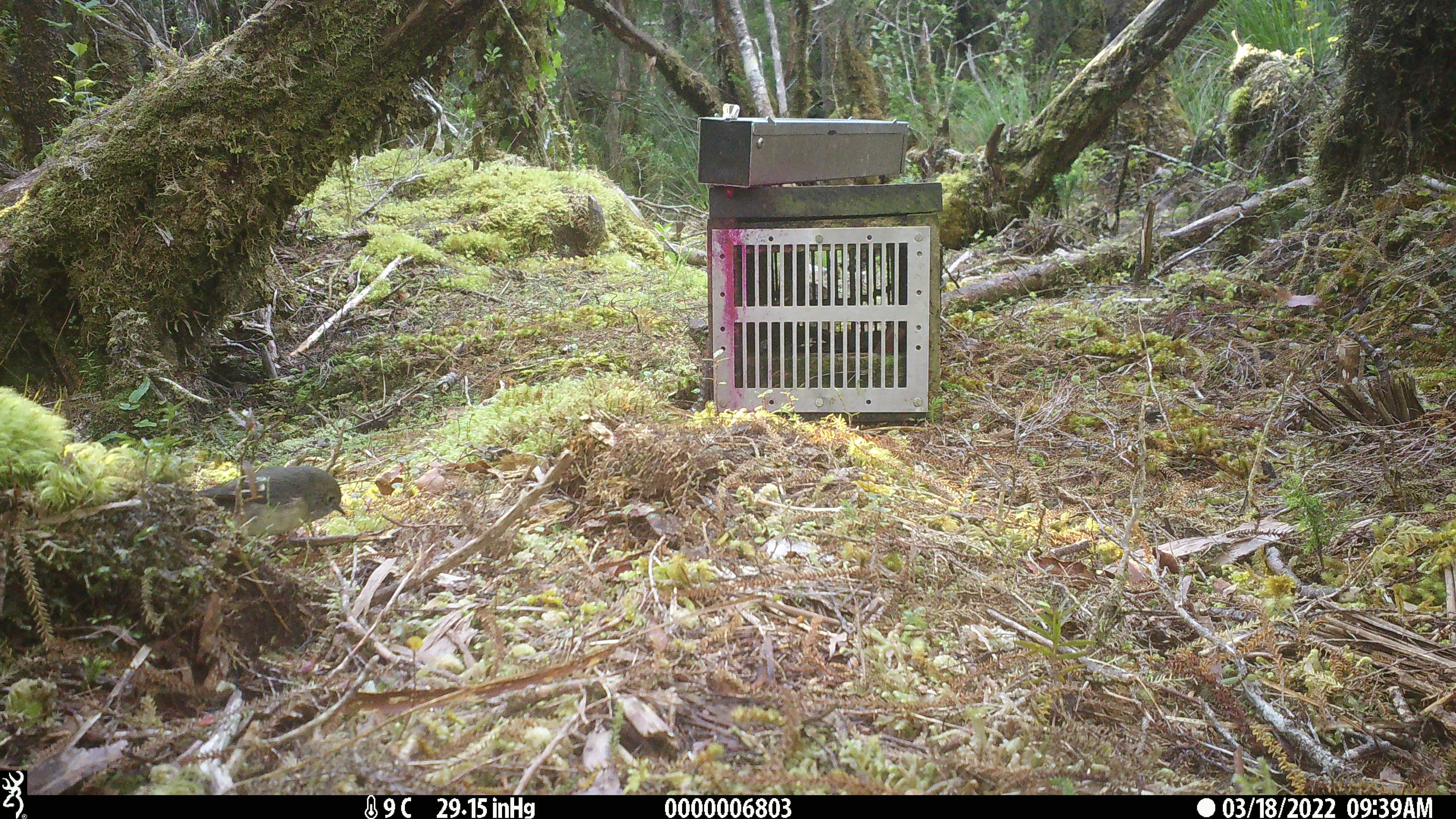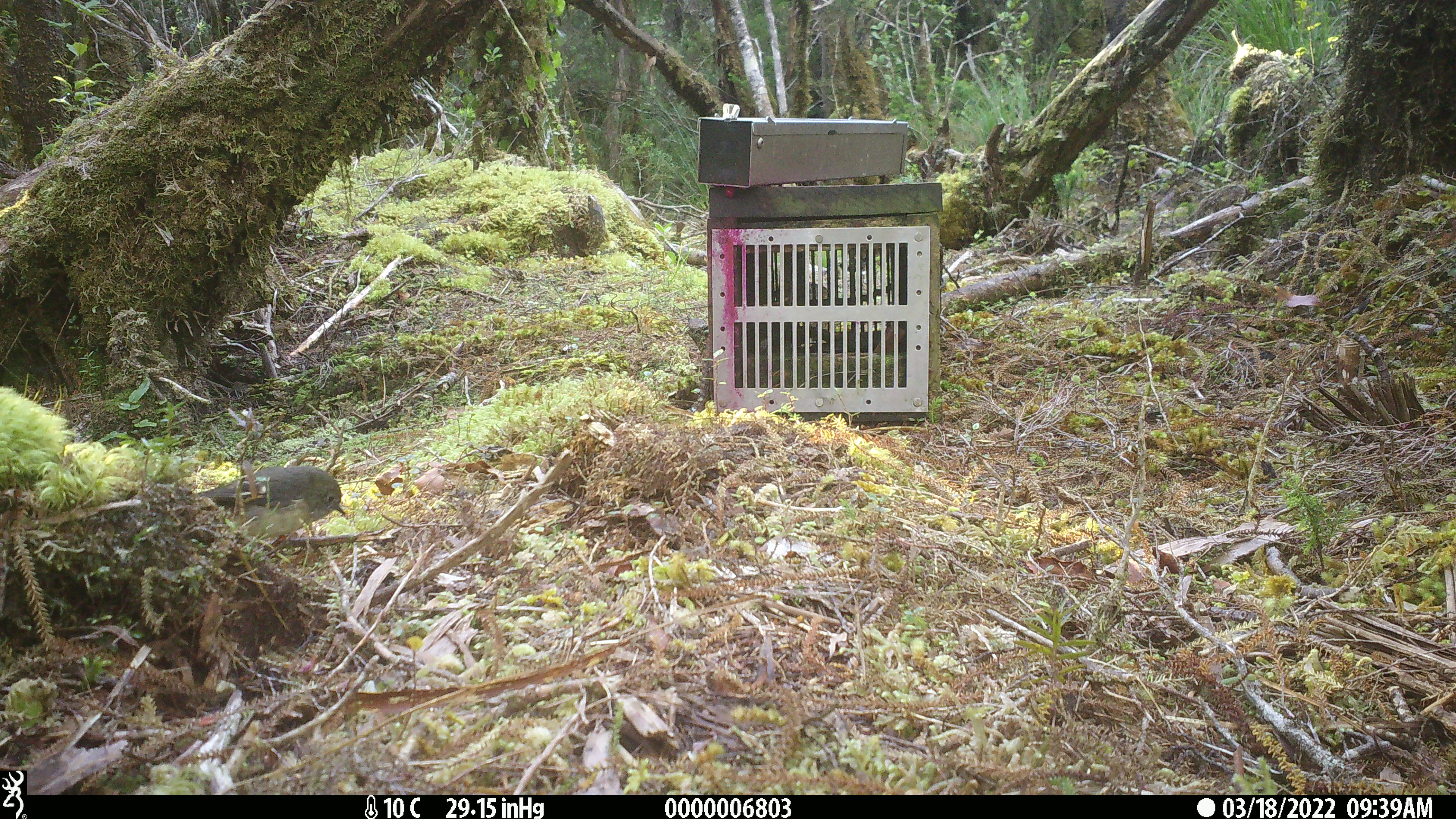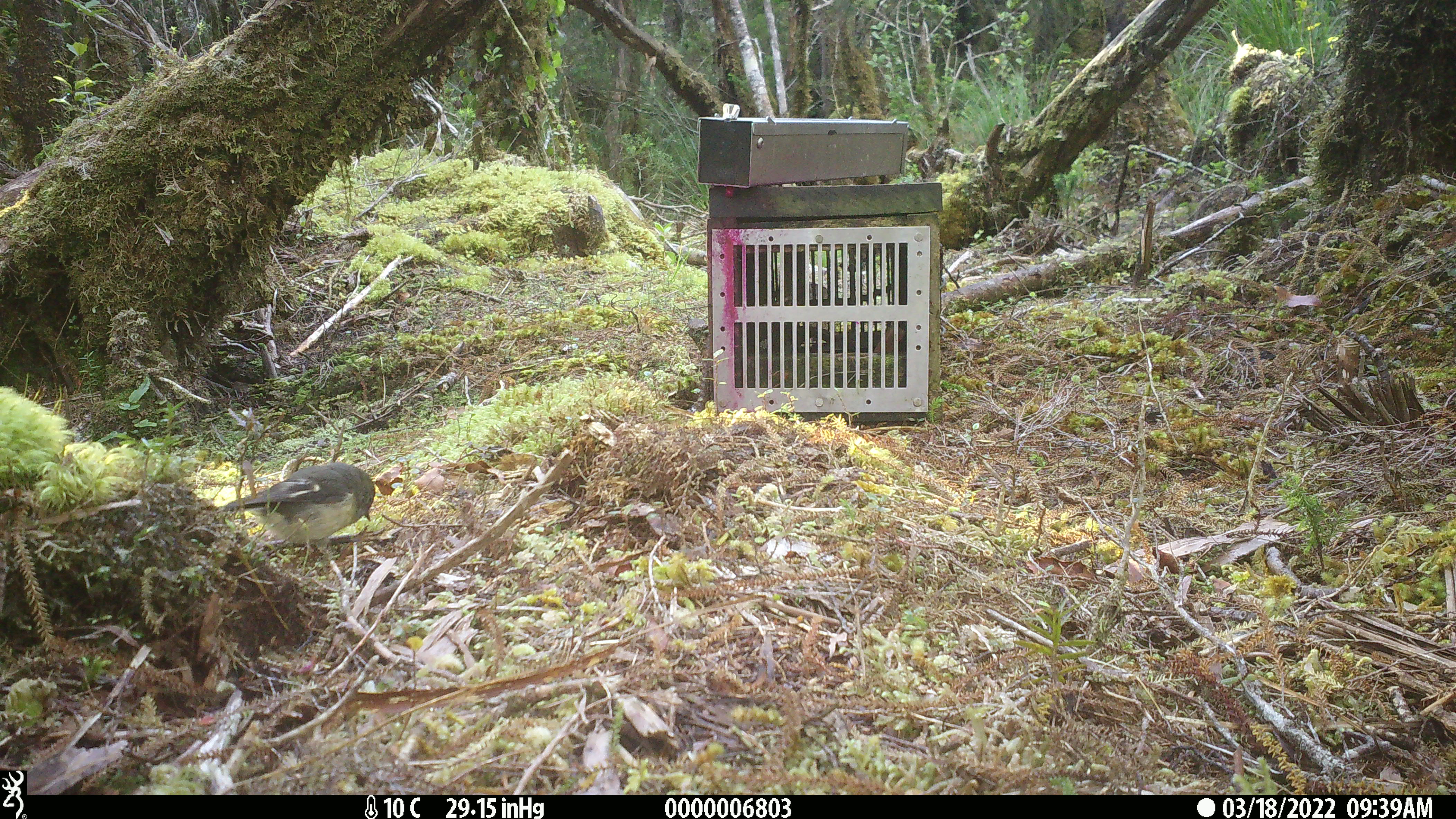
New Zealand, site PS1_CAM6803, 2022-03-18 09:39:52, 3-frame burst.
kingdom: Animalia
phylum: Chordata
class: Aves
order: Passeriformes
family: Petroicidae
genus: Petroica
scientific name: Petroica macrocephala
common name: tomtit